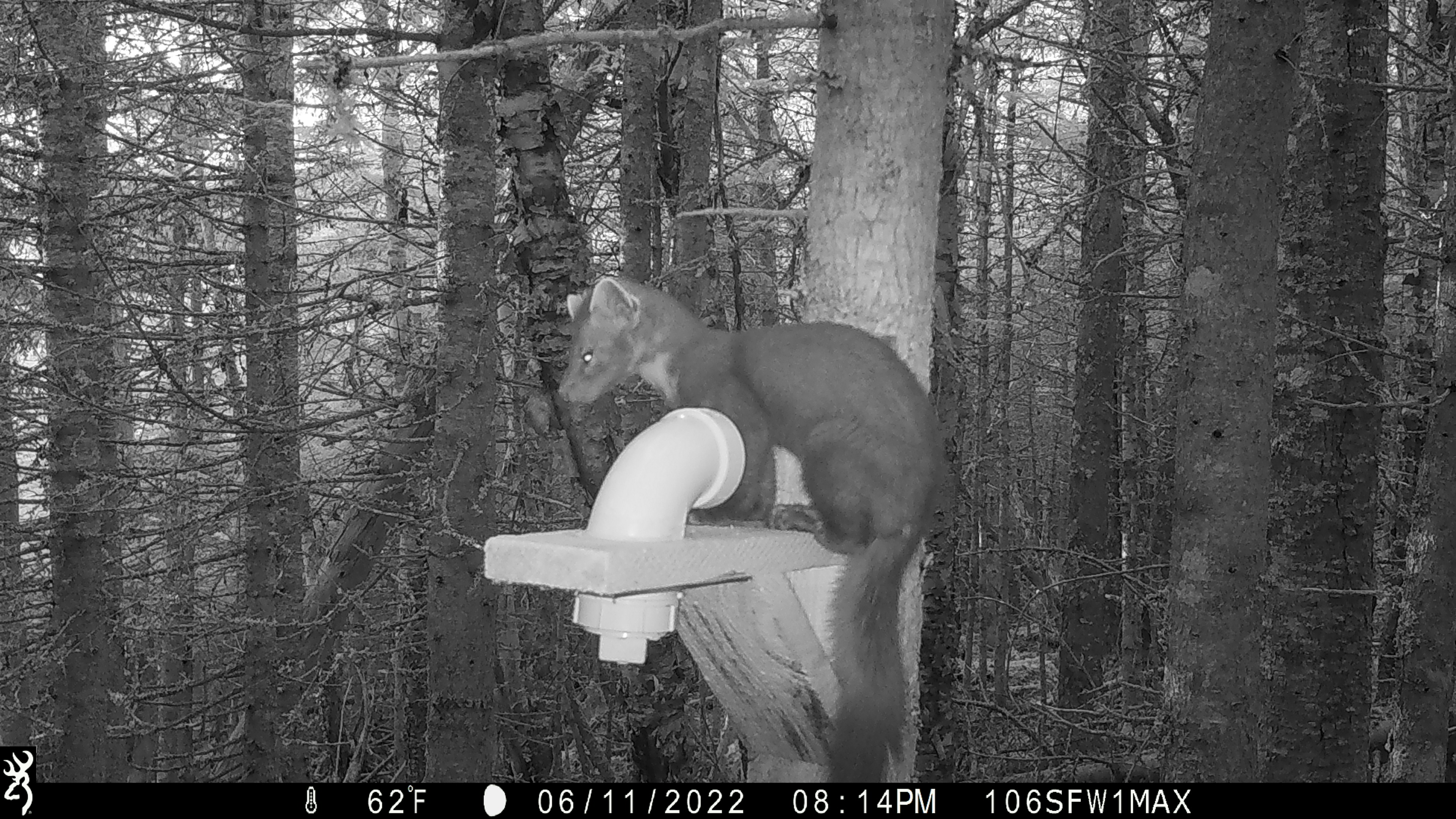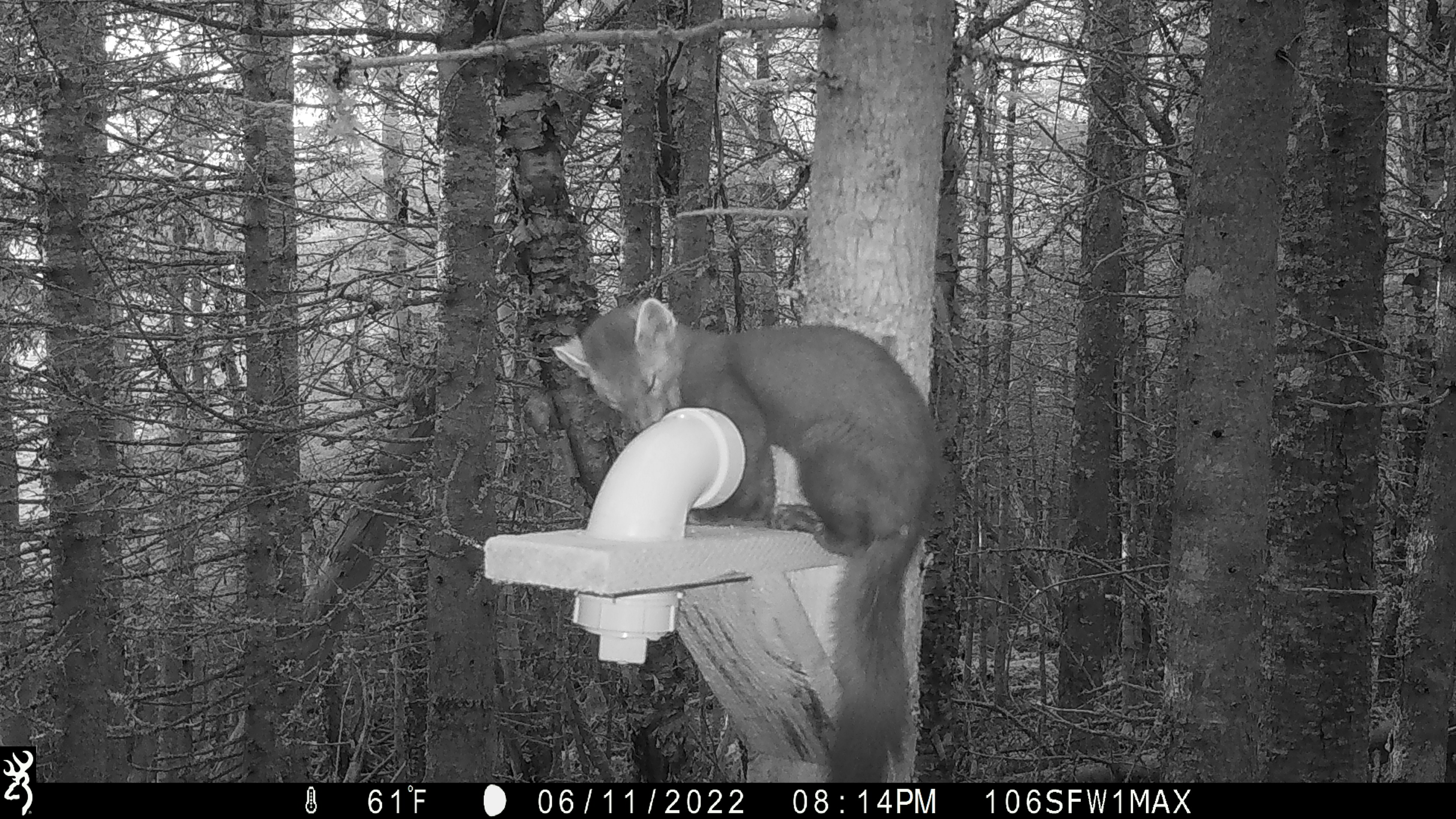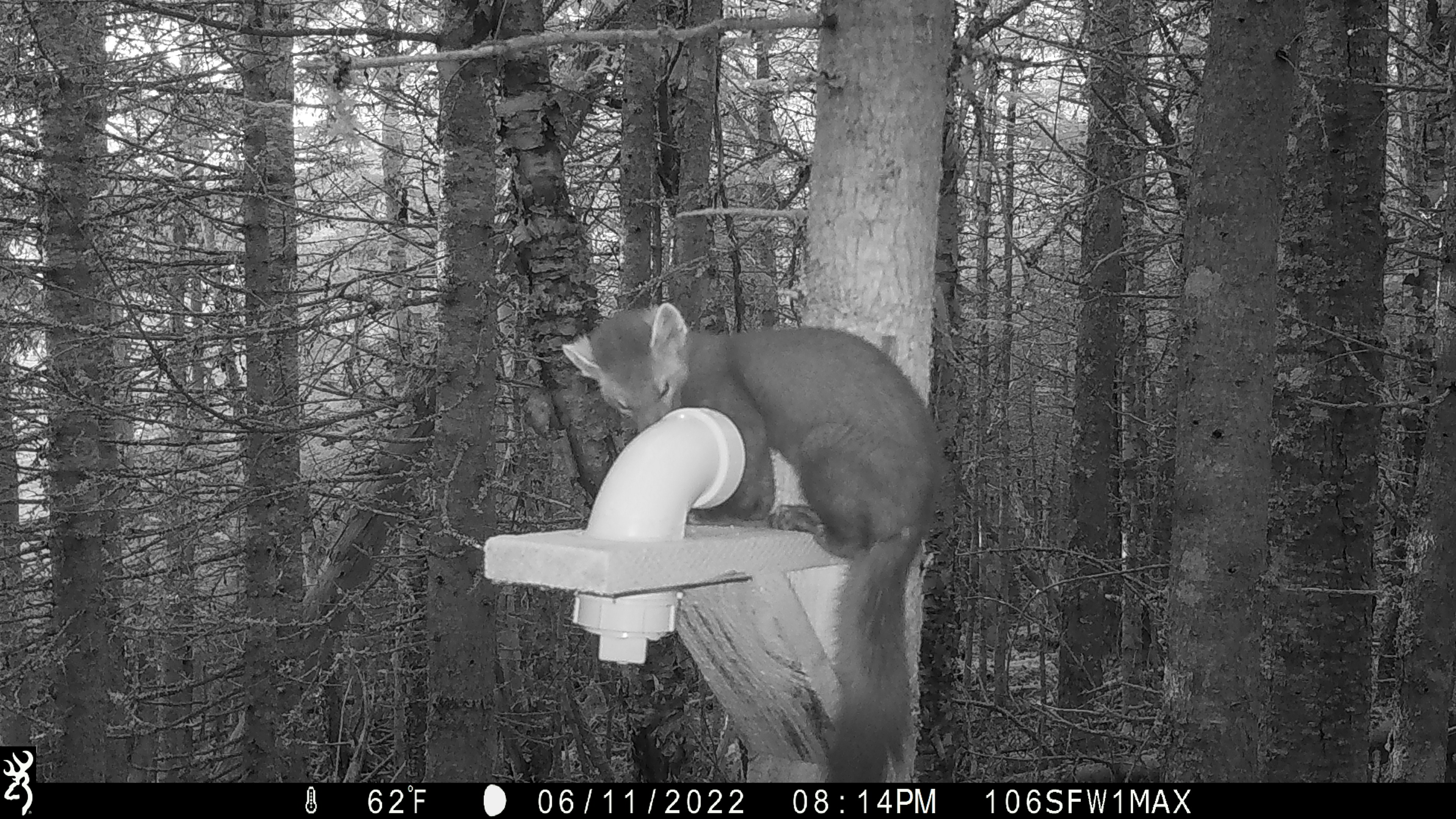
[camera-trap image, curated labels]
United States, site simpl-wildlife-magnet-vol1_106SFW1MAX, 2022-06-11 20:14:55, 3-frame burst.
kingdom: Animalia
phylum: Chordata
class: Mammalia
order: Carnivora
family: Mustelidae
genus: Martes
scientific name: Martes americana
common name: american marten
American marten (Martes americana).